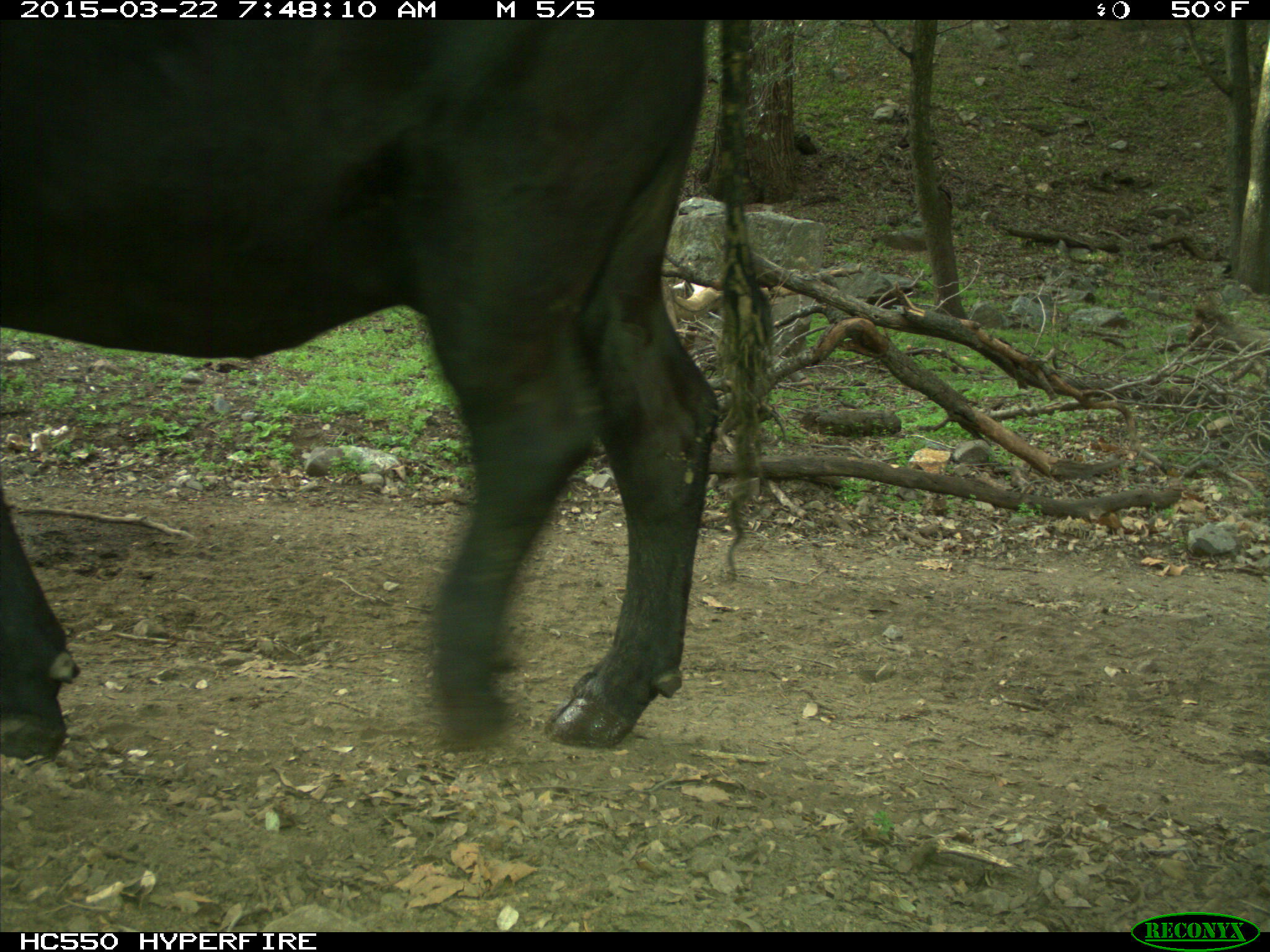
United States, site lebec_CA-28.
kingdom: Animalia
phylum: Chordata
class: Mammalia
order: Artiodactyla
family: Bovidae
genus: Bos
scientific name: Bos taurus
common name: domestic cow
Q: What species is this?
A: Bos taurus (domestic cow).